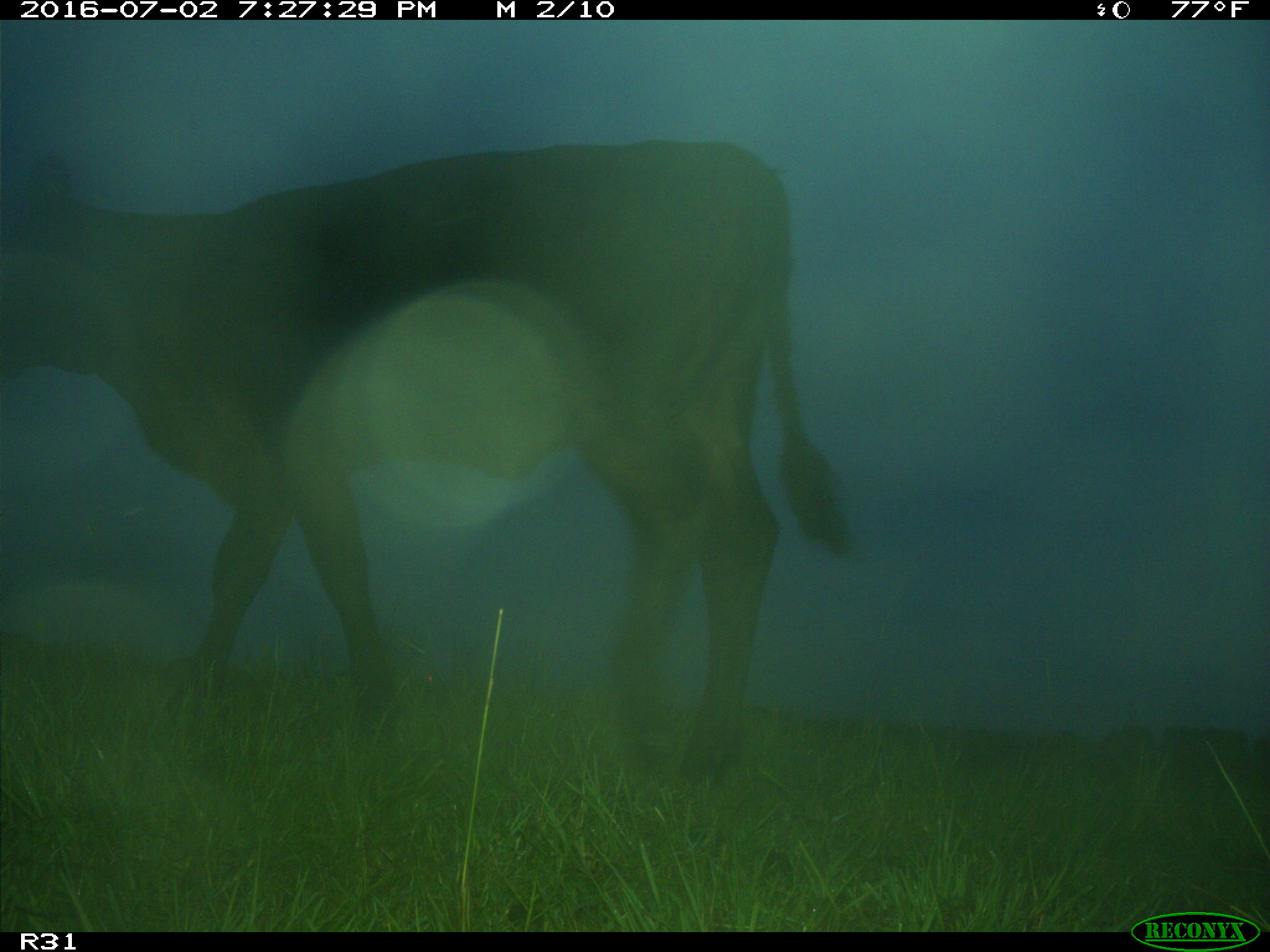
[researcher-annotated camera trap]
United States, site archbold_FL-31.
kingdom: Animalia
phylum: Chordata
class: Mammalia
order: Artiodactyla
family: Bovidae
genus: Bos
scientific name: Bos taurus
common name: domestic cow